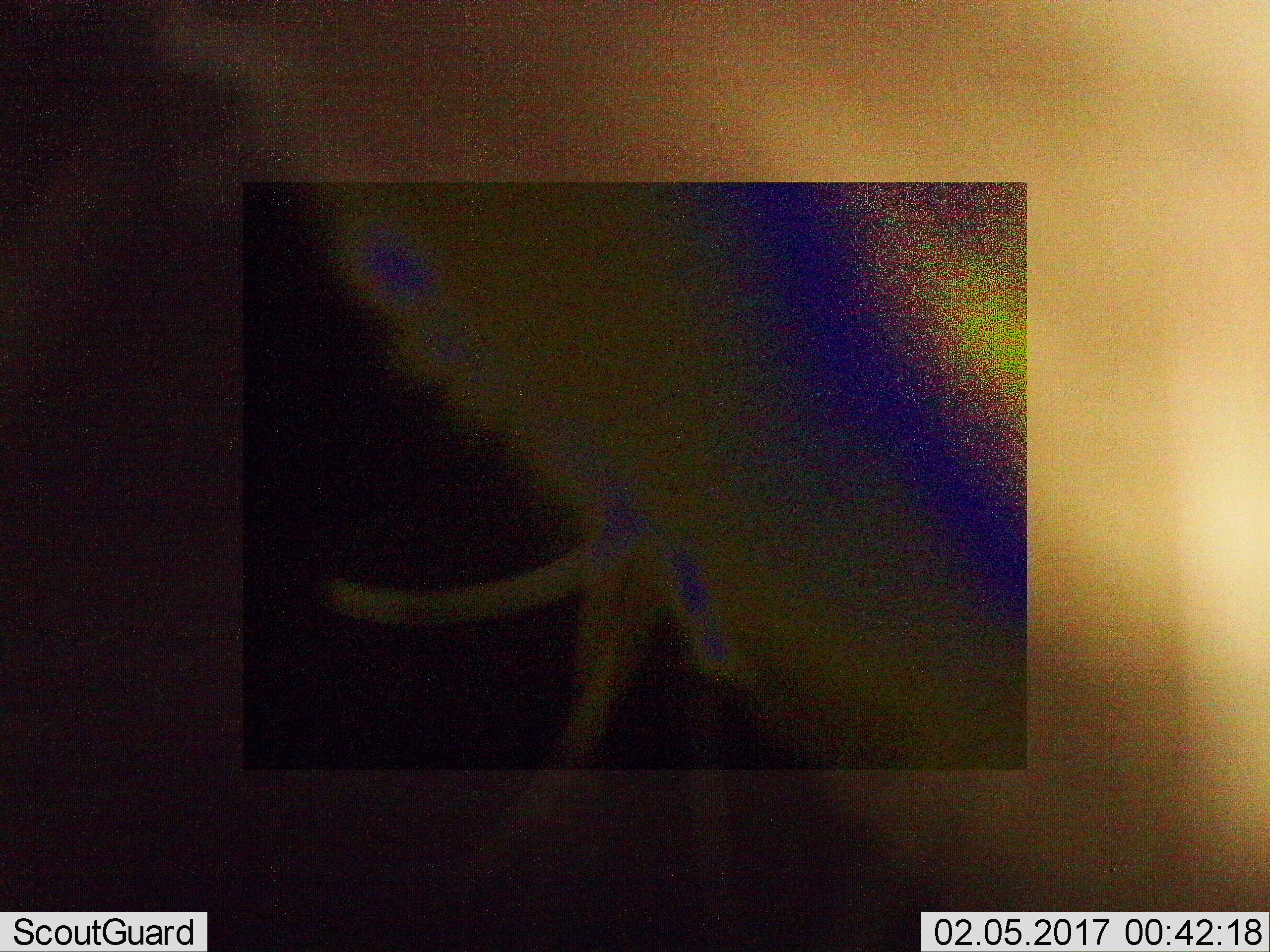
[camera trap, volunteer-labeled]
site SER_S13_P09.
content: unidentified animal